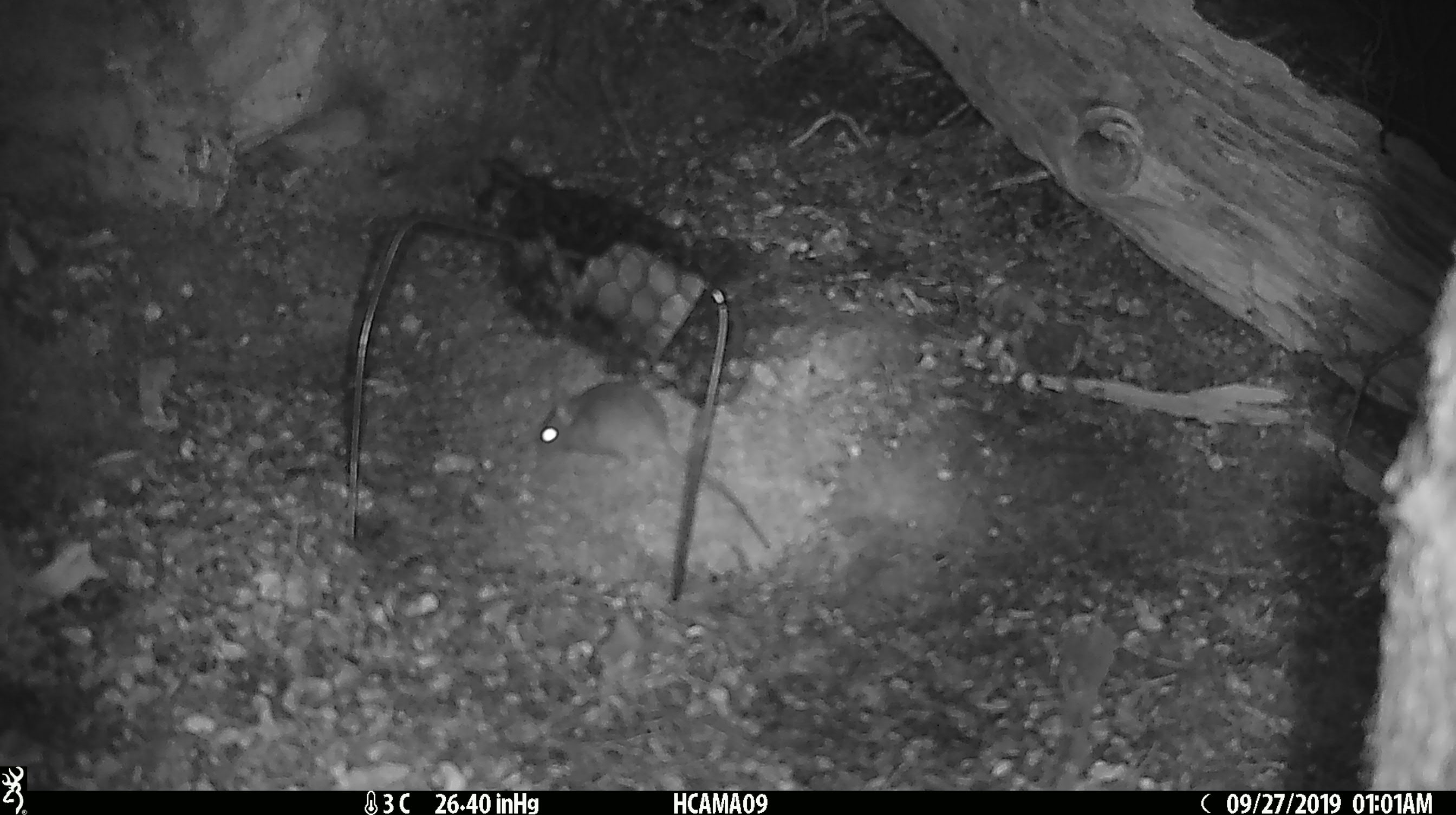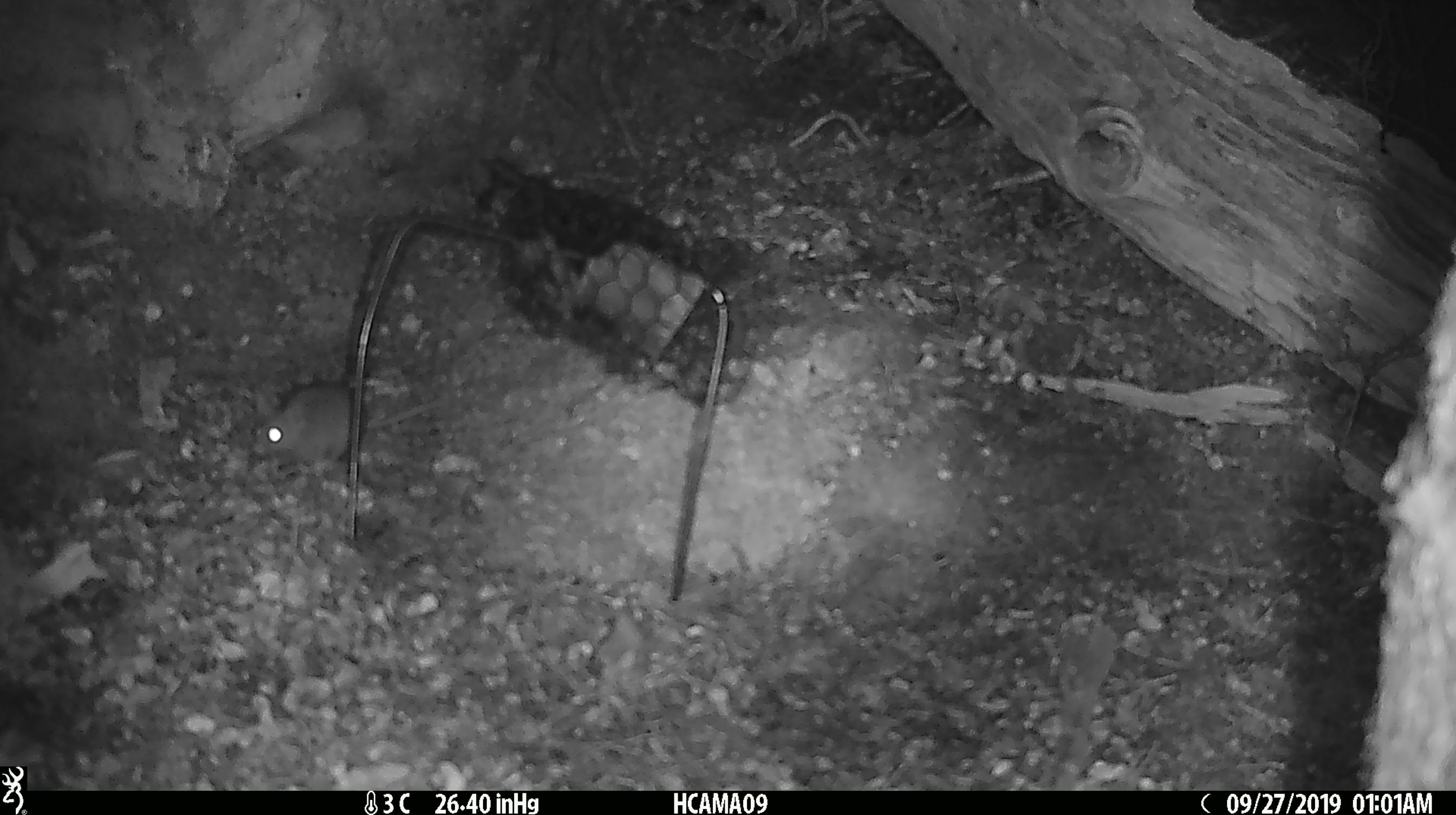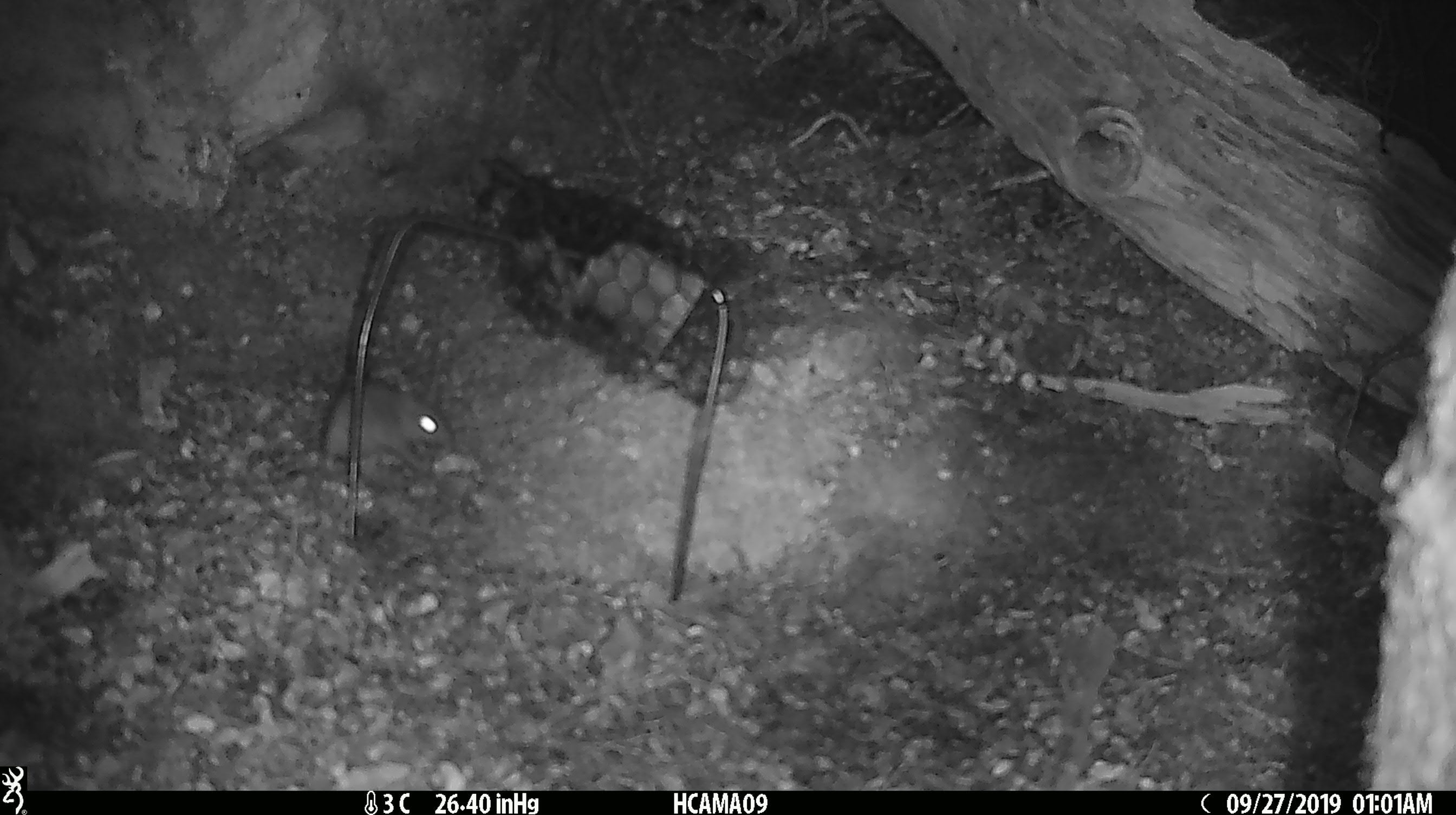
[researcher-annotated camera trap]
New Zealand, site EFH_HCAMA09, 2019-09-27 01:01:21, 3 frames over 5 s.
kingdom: Animalia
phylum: Chordata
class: Mammalia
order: Rodentia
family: Muridae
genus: Mus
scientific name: Mus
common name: mouse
Mouse (Mus).